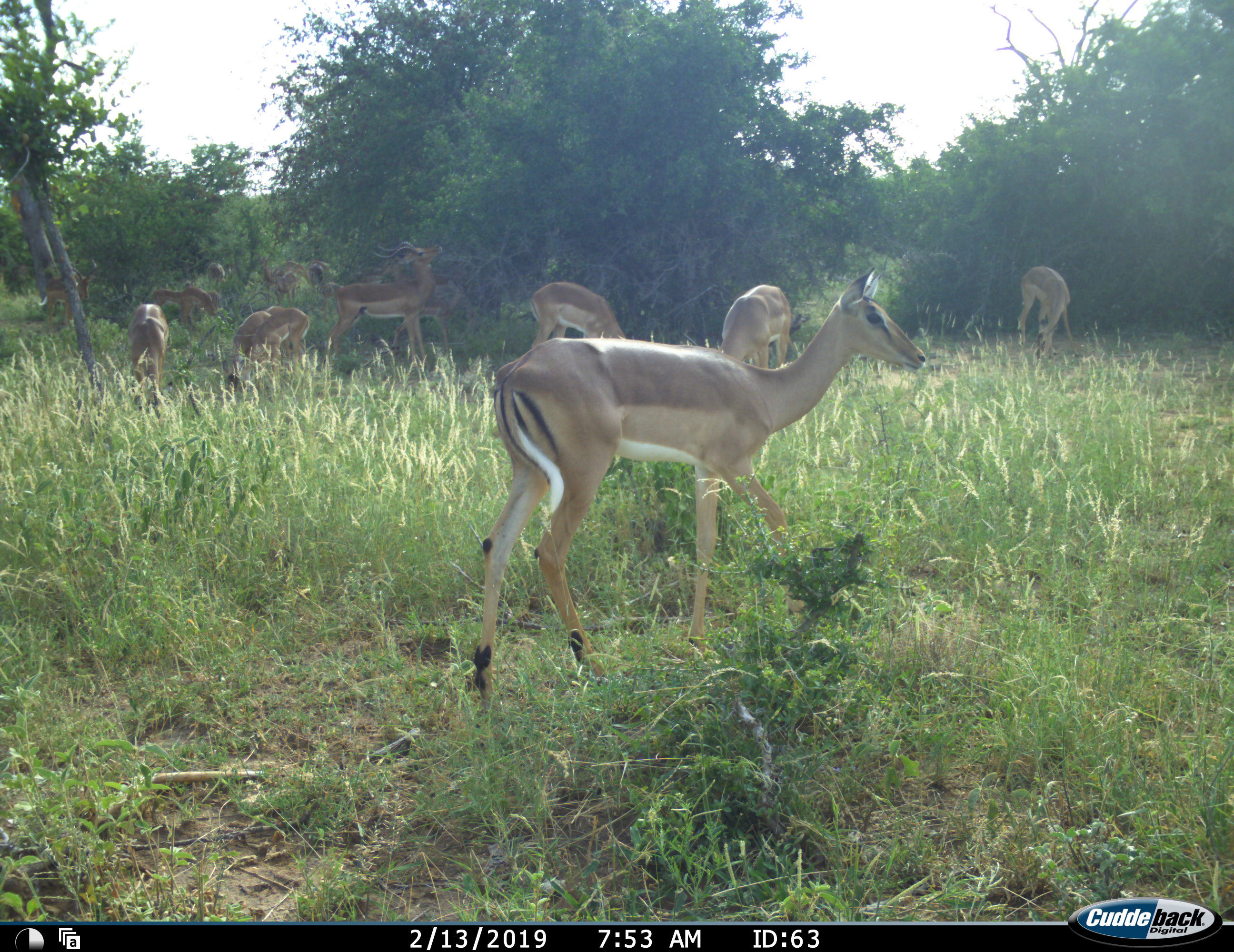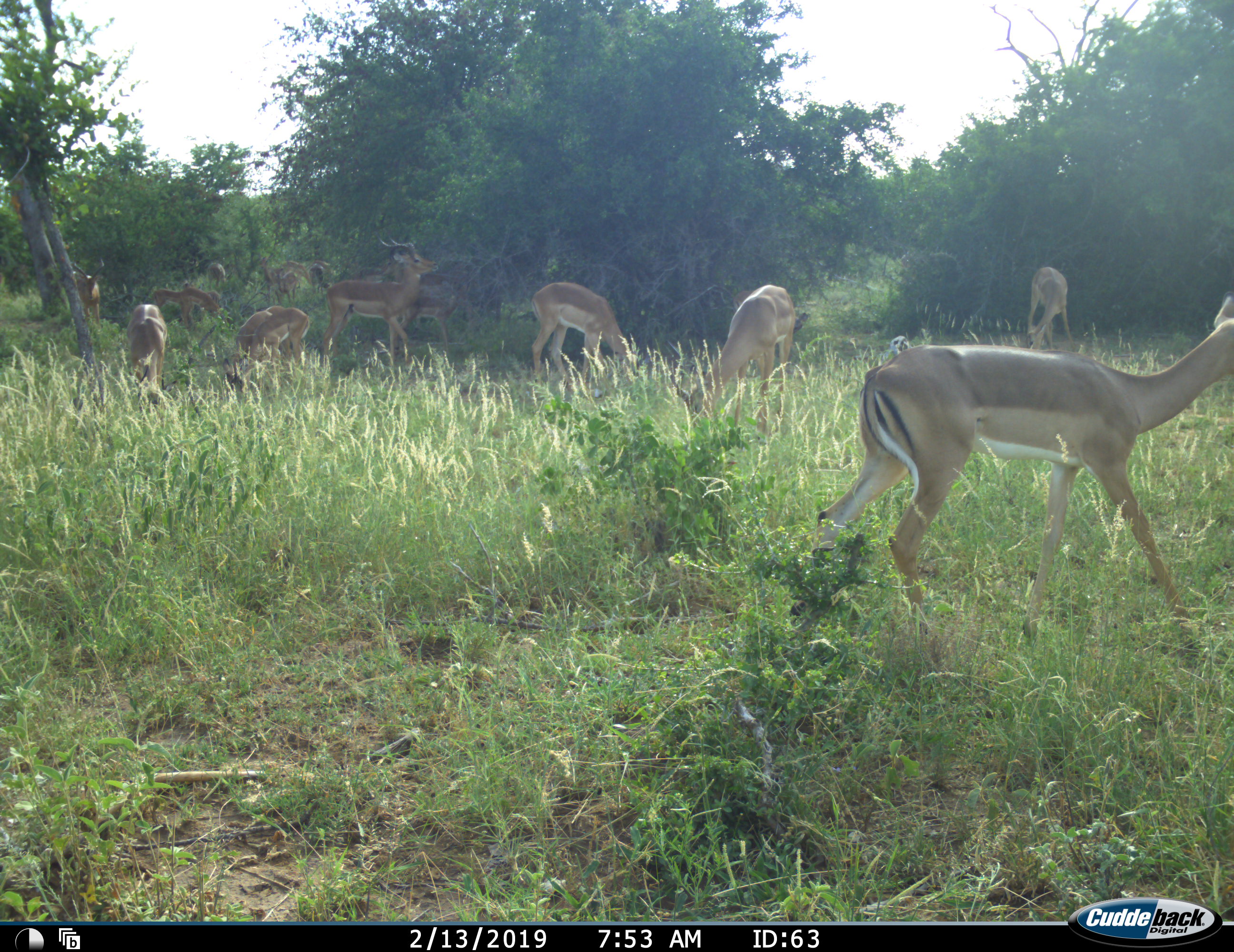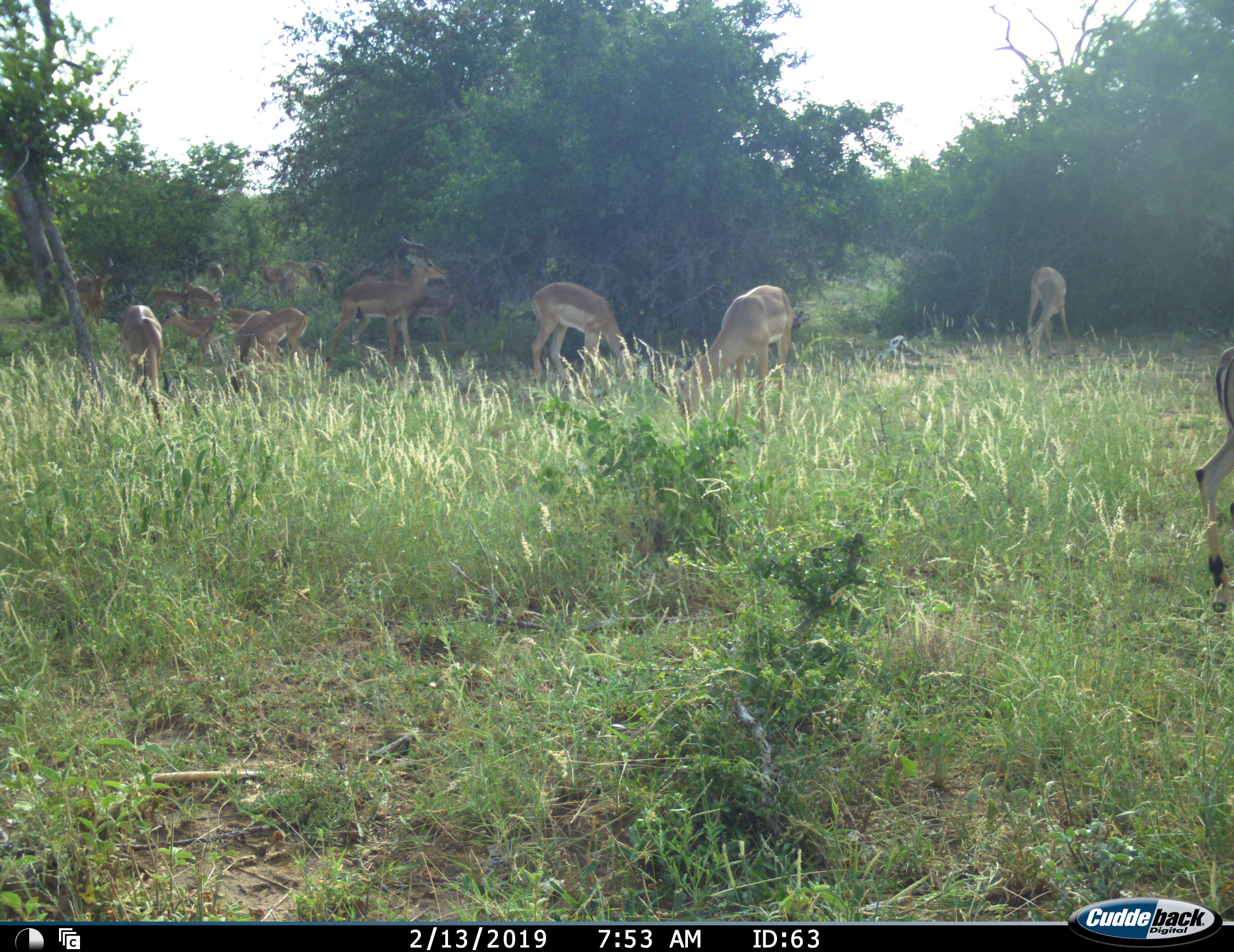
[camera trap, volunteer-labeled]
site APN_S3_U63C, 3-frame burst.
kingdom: Animalia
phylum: Chordata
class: Mammalia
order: Artiodactyla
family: Bovidae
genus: Aepyceros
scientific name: Aepyceros melampus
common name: impala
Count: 11-50.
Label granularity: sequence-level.